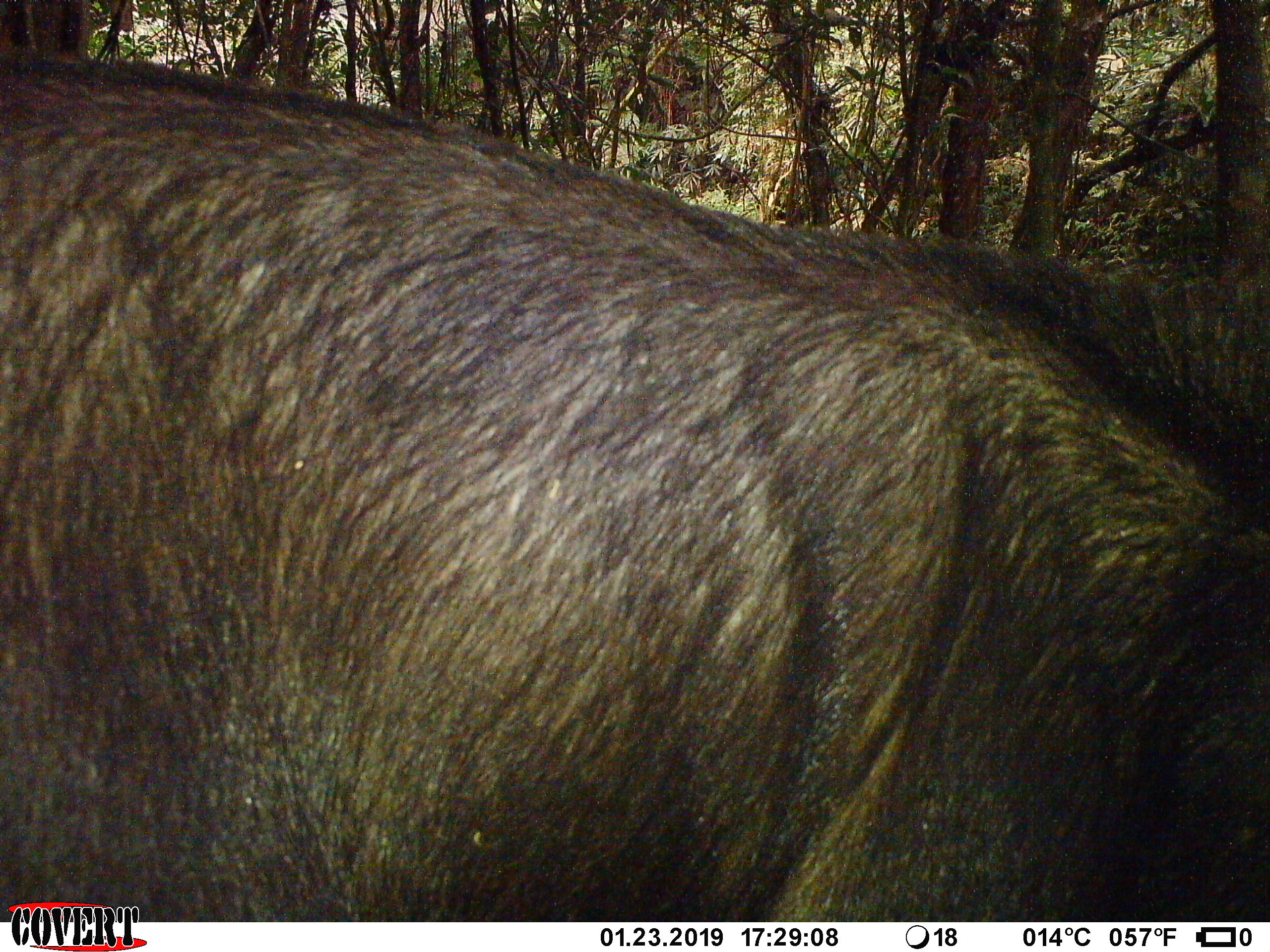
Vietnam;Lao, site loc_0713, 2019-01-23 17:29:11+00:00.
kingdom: Animalia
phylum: Chordata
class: Mammalia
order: Artiodactyla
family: Bovidae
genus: Capricornis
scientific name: Capricornis sumatraensis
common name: chinese serow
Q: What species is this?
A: Chinese serow (Capricornis sumatraensis).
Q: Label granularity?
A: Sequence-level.